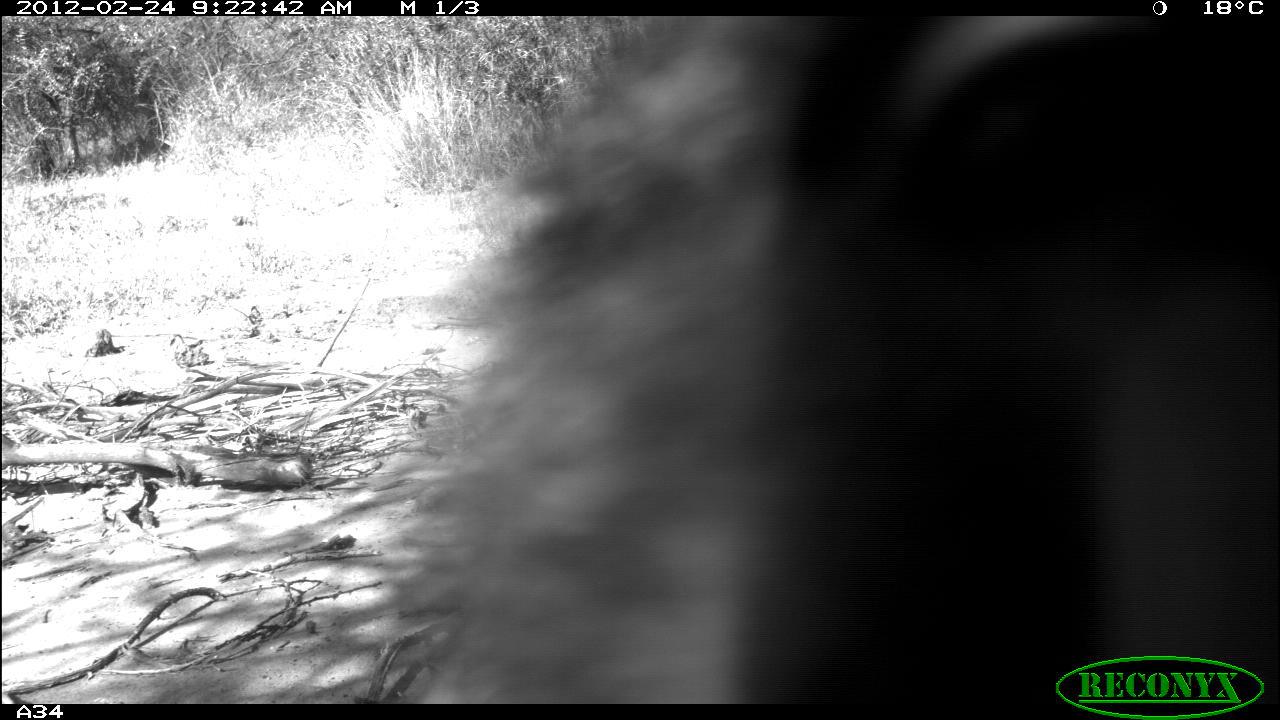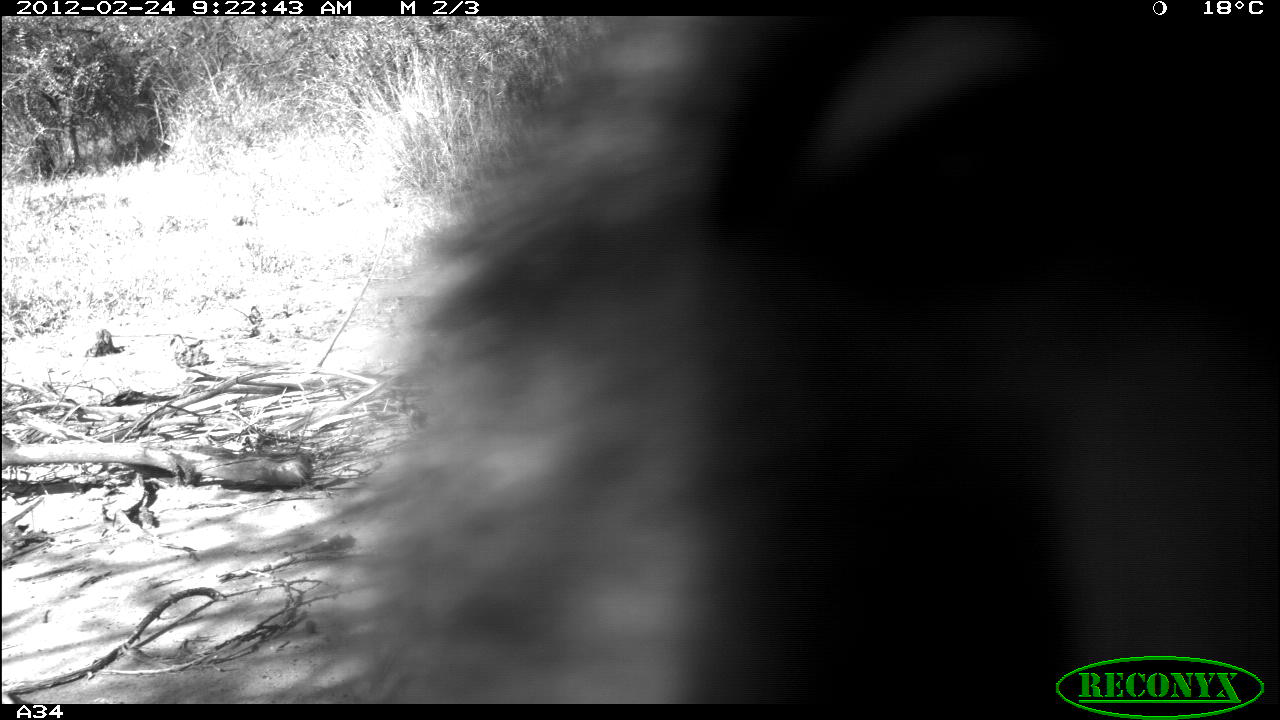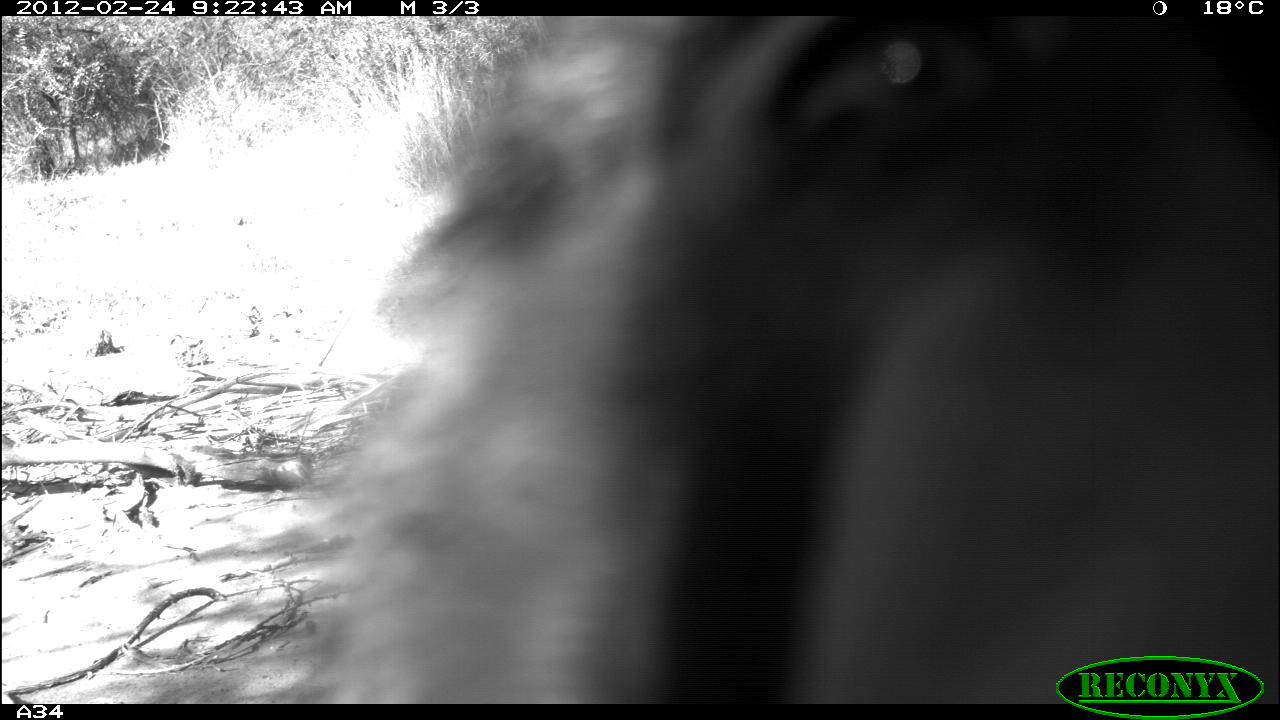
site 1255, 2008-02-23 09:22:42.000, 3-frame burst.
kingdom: Animalia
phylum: Chordata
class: Mammalia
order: Primates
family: Cercopithecidae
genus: Papio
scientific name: Papio anubis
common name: olive baboon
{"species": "Papio anubis (olive baboon)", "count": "1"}